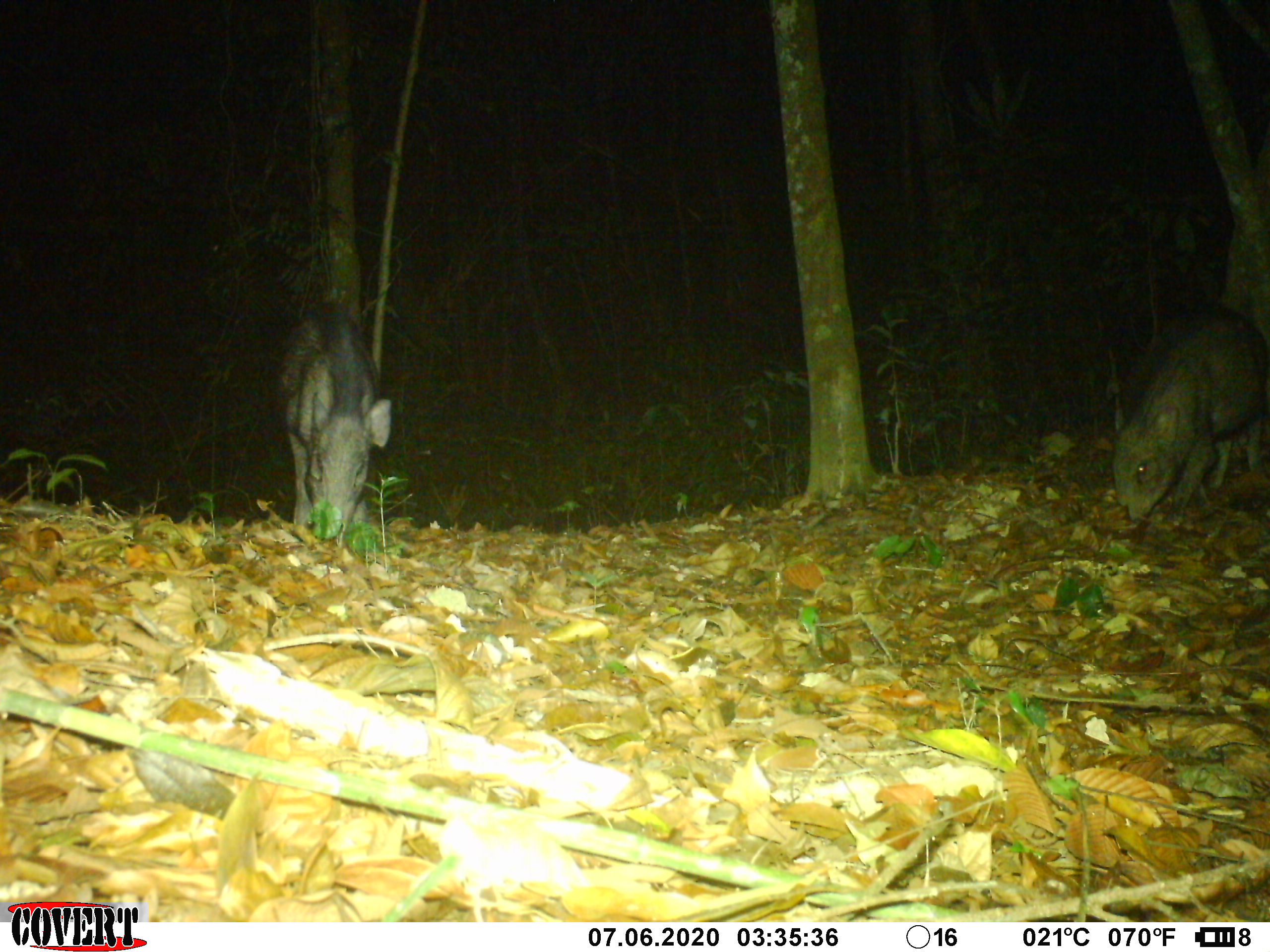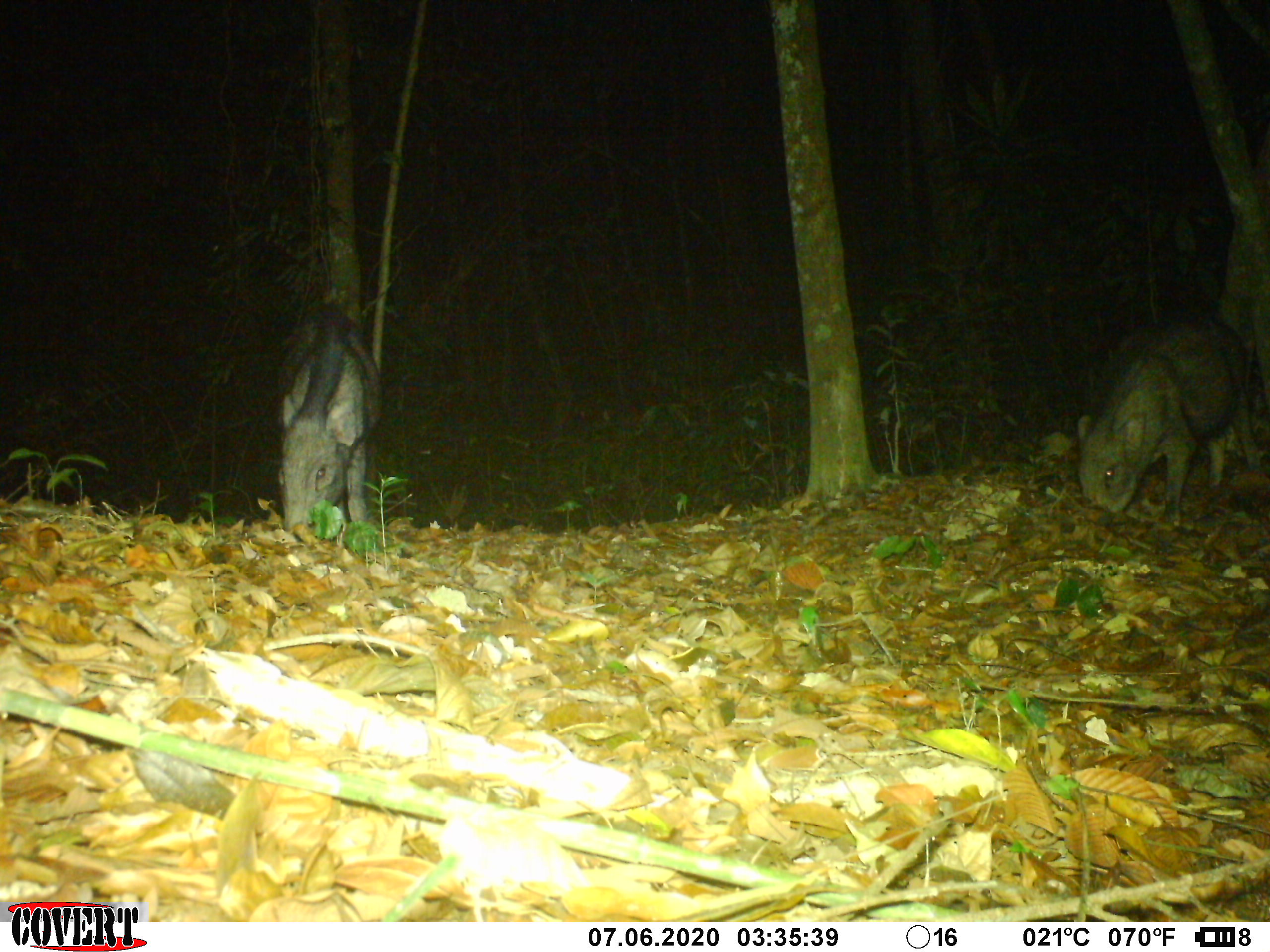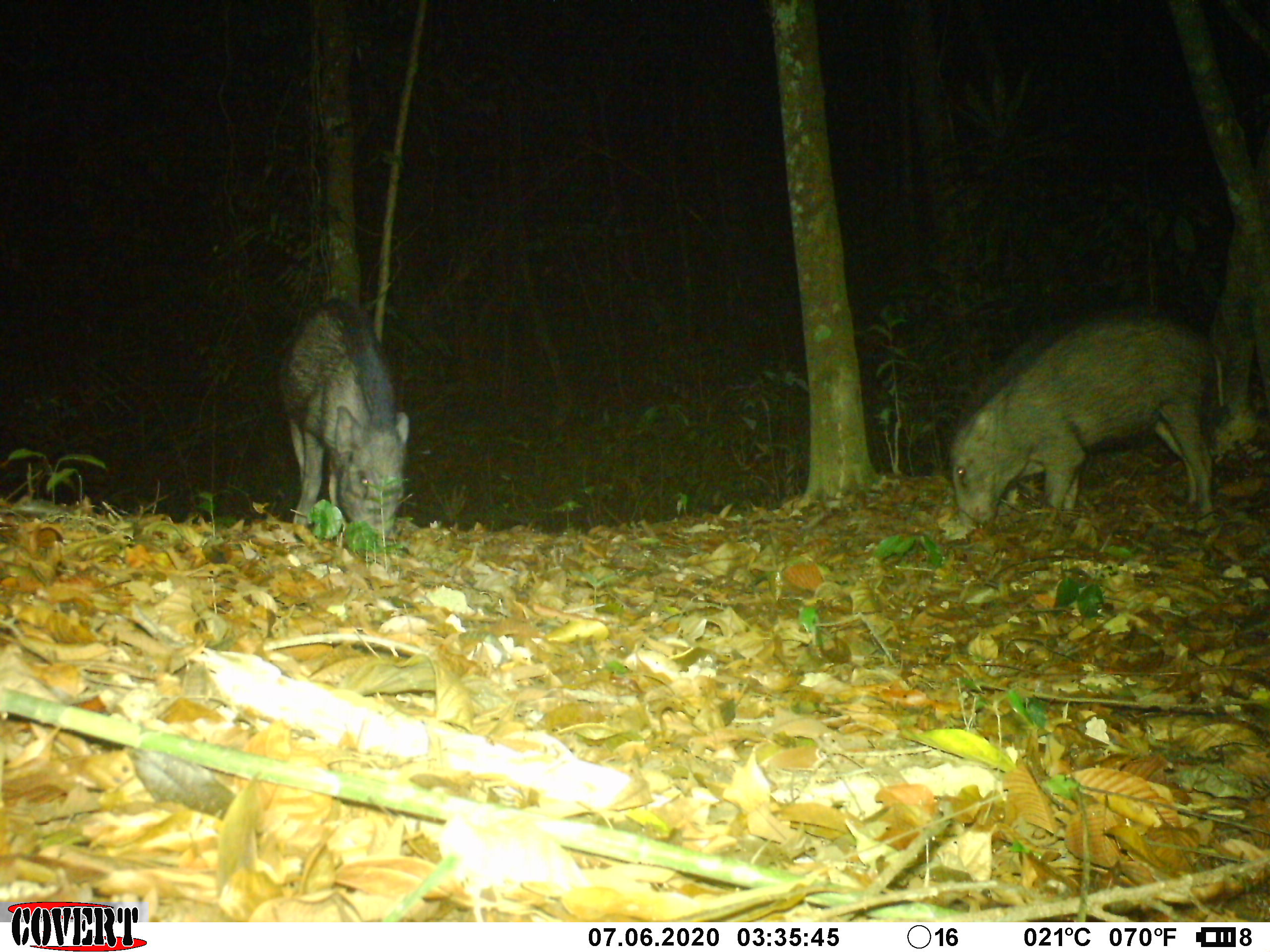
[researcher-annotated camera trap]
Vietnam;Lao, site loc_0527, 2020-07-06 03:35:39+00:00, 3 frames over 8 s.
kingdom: Animalia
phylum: Chordata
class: Mammalia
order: Artiodactyla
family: Suidae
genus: Sus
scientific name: Sus scrofa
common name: eurasian wild pig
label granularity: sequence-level